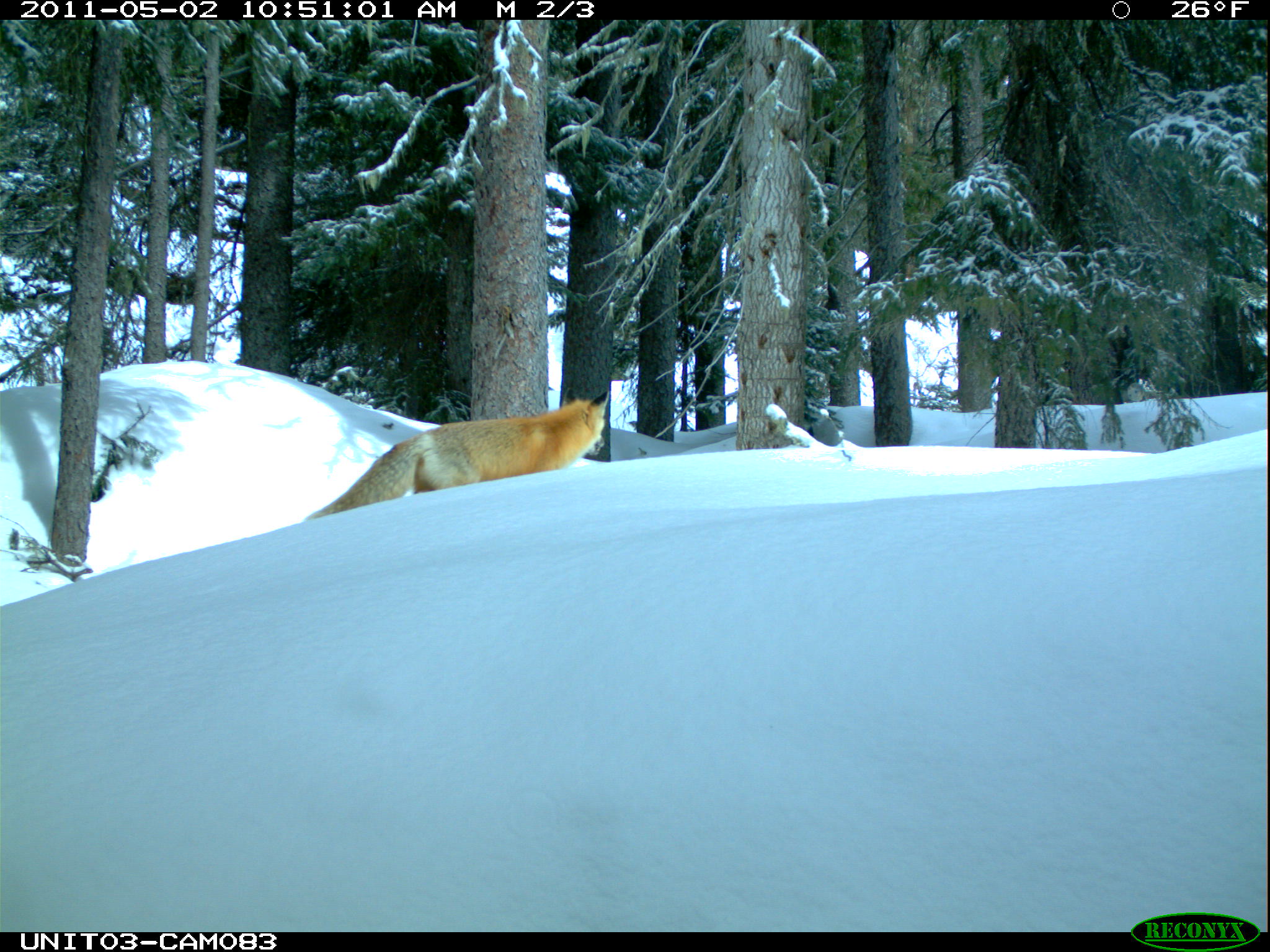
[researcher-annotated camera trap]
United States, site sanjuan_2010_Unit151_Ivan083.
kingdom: Animalia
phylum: Chordata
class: Mammalia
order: Carnivora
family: Canidae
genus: Vulpes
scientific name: Vulpes vulpes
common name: red fox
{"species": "Vulpes vulpes (red fox)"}